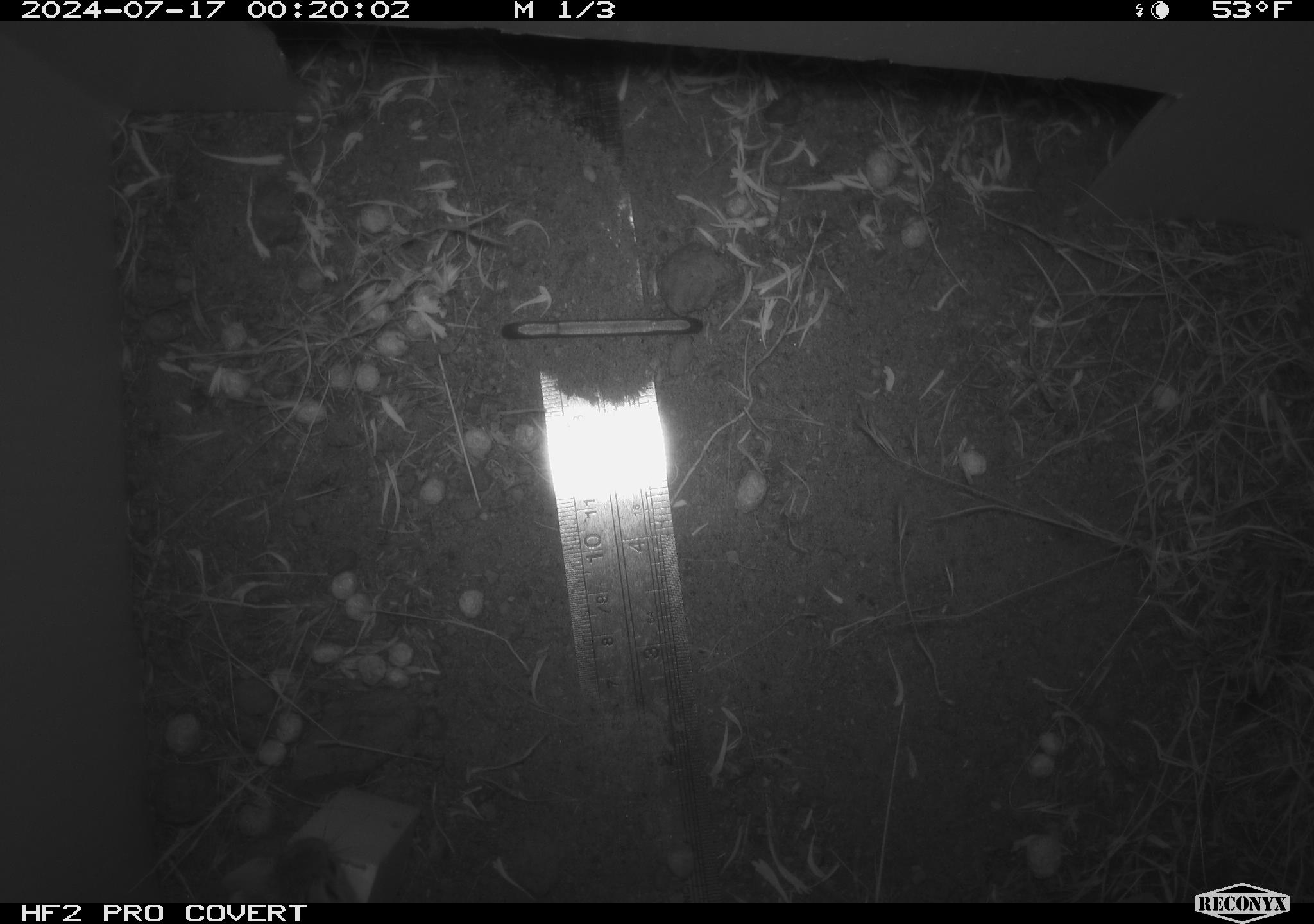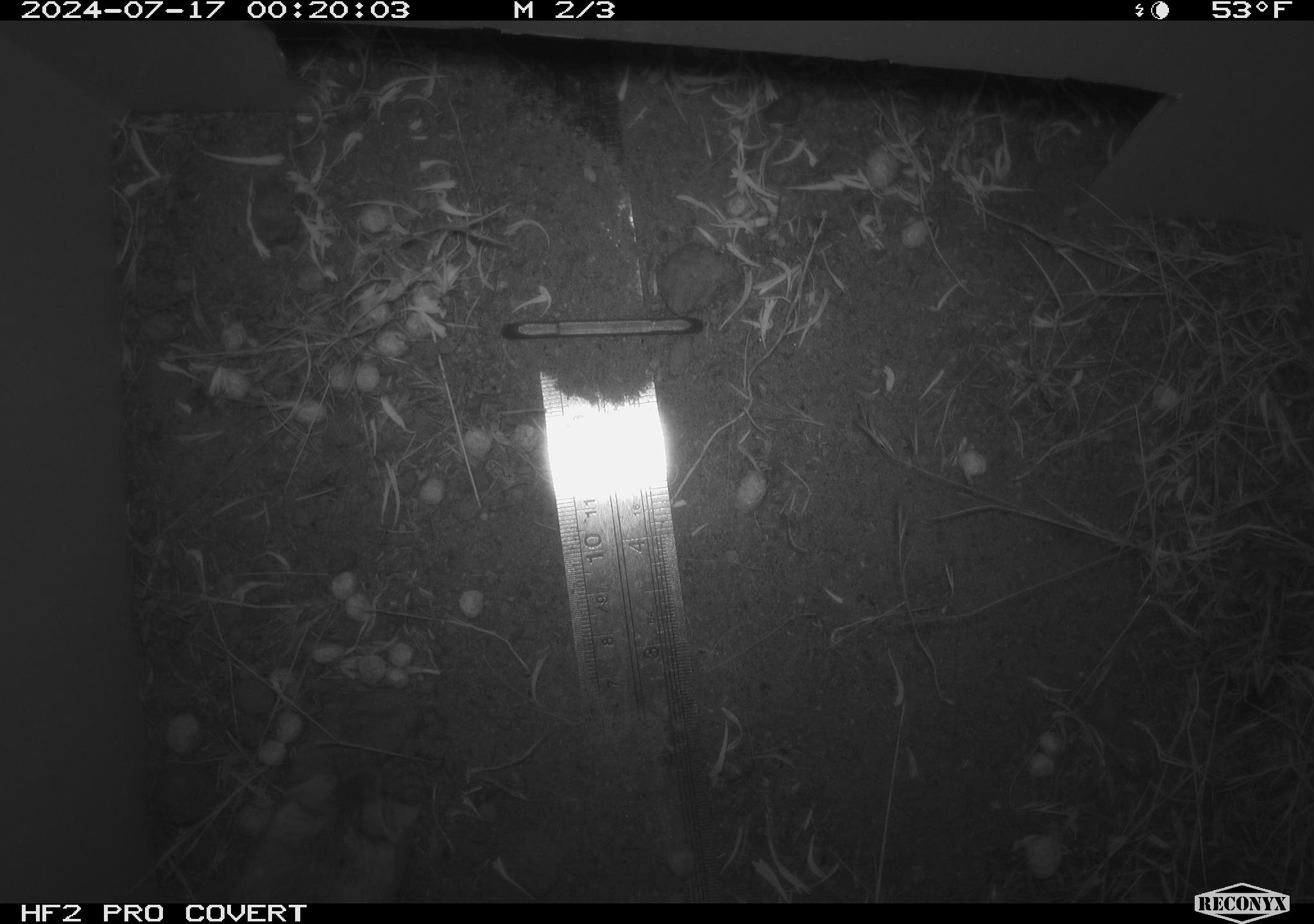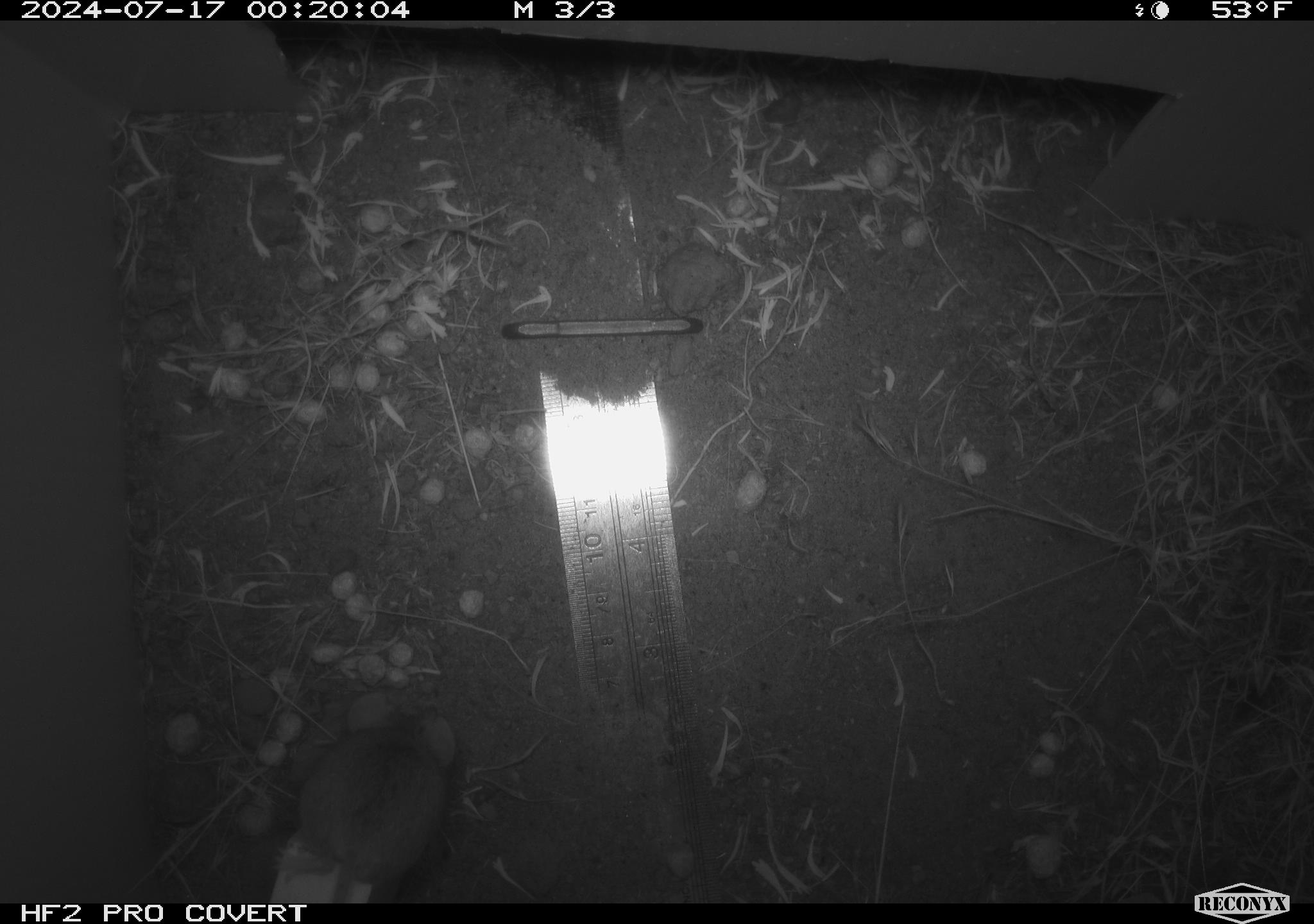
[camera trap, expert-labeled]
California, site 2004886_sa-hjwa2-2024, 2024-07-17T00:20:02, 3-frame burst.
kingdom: Animalia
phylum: Chordata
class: Mammalia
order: Rodentia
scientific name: Rodentia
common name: rodent